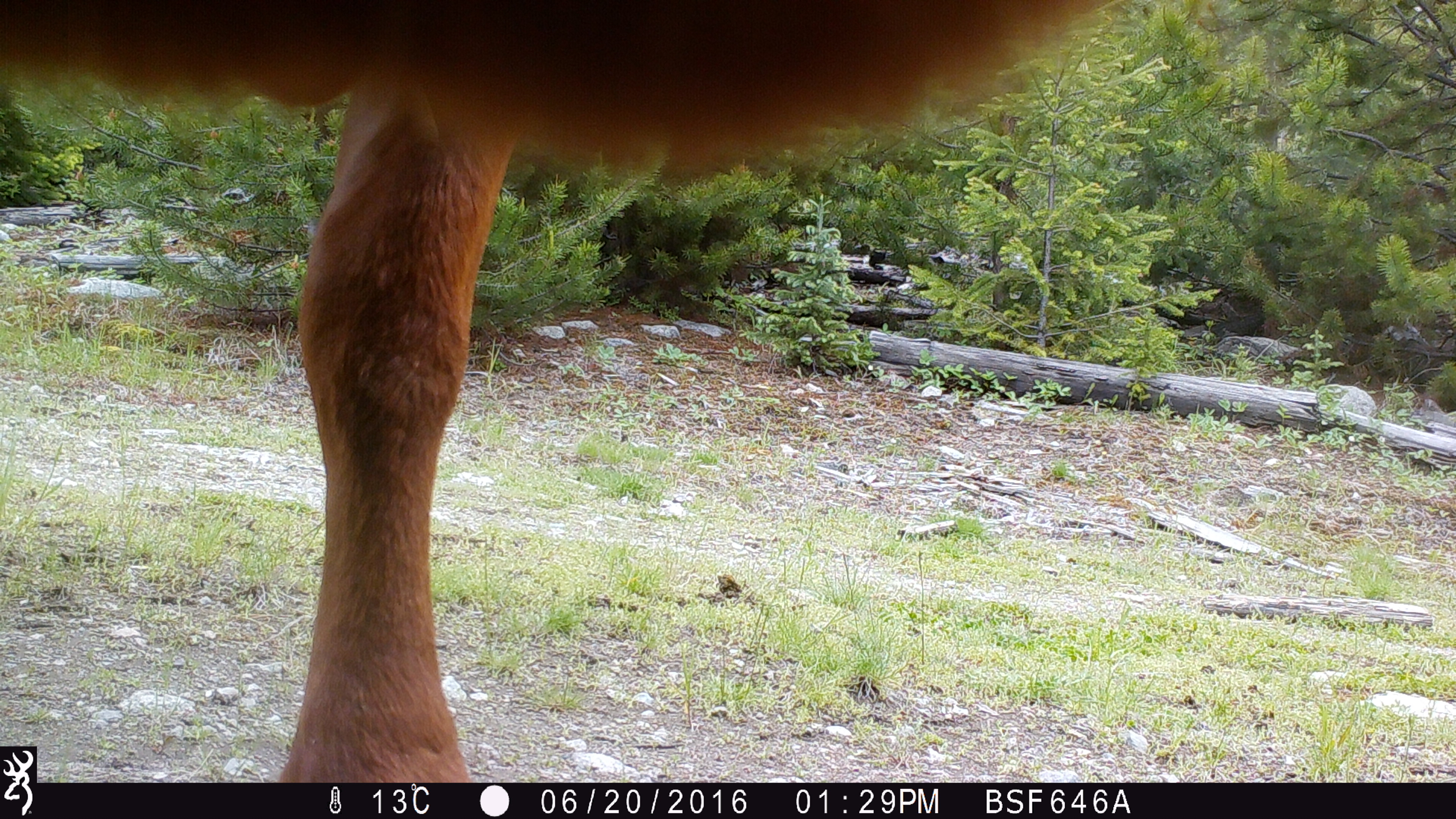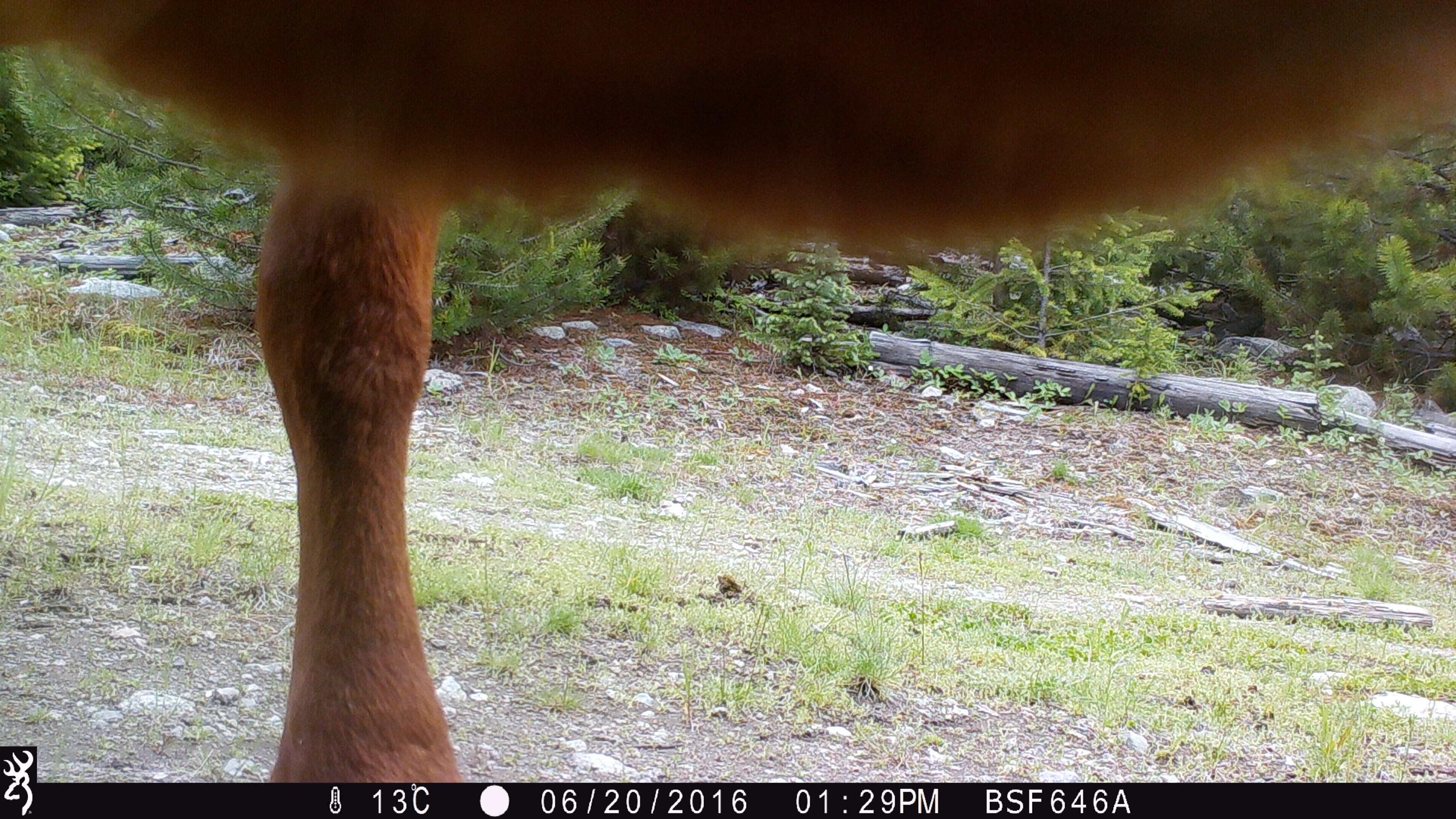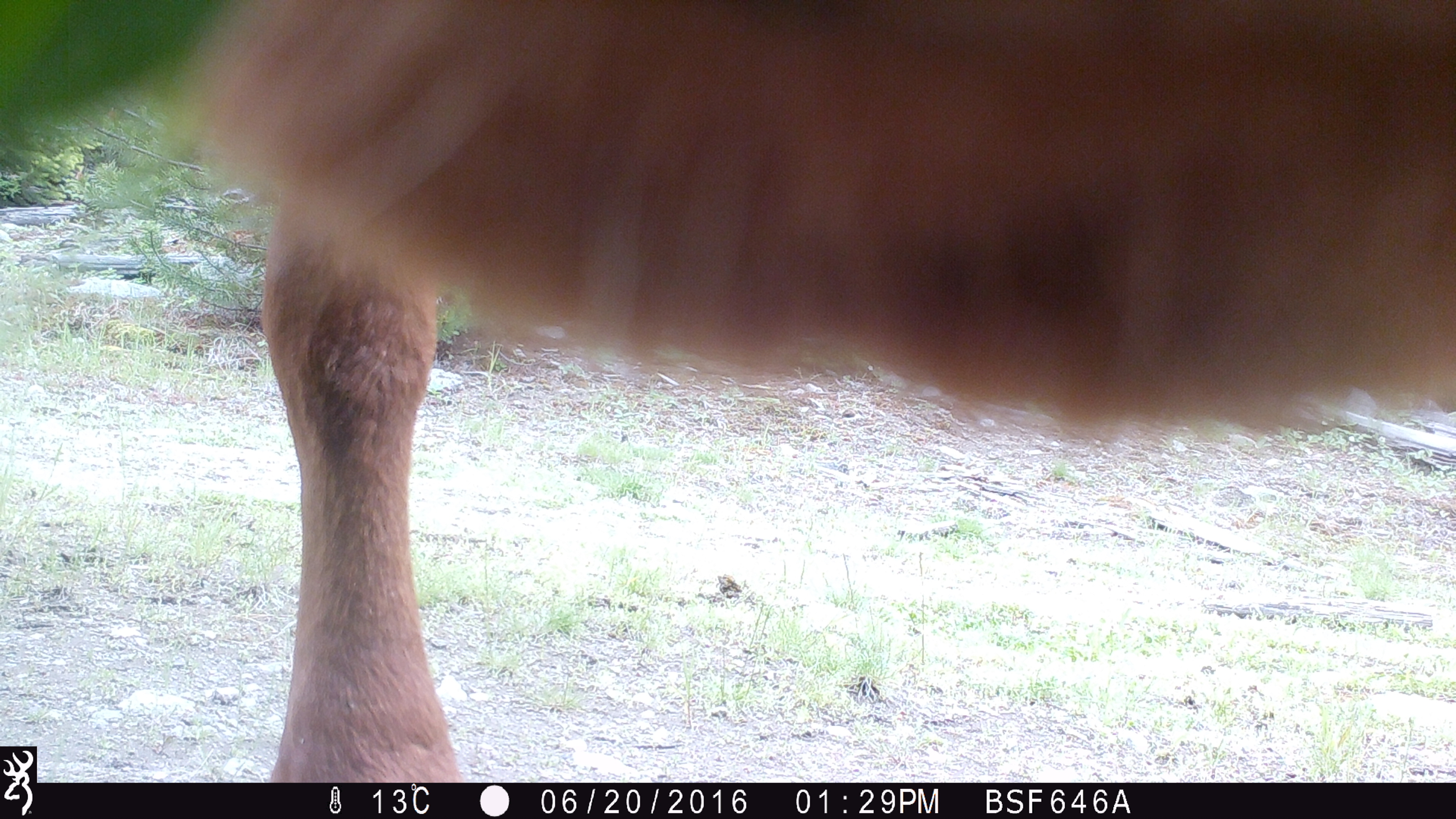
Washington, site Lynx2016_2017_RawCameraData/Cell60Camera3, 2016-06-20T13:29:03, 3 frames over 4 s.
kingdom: Animalia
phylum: Chordata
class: Mammalia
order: Artiodactyla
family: Bovidae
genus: Bos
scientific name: Bos taurus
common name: domestic cattle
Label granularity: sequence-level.